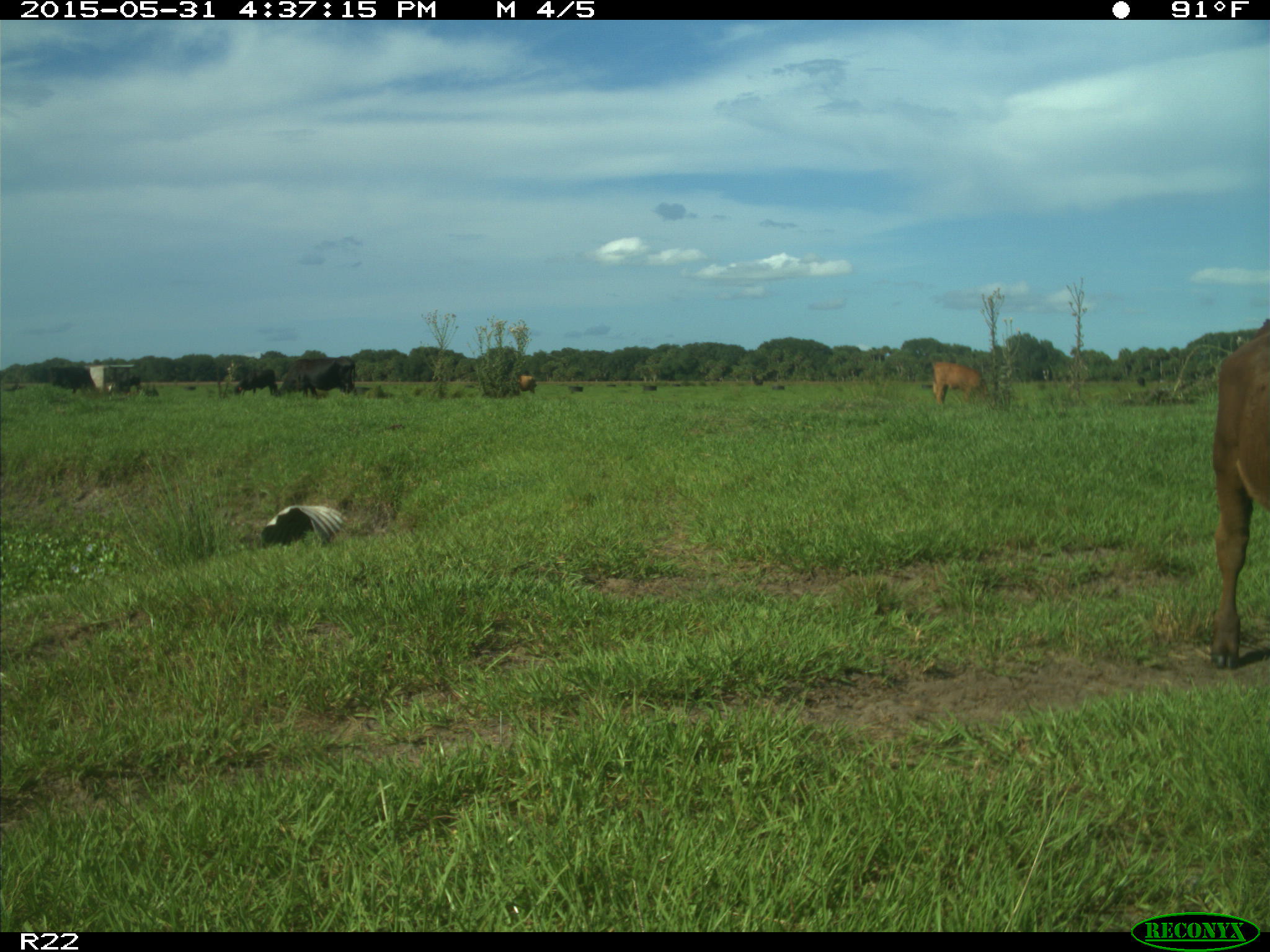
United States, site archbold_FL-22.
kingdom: Animalia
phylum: Chordata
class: Mammalia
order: Artiodactyla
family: Bovidae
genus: Bos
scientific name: Bos taurus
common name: domestic cow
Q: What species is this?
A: Bos taurus (domestic cow).